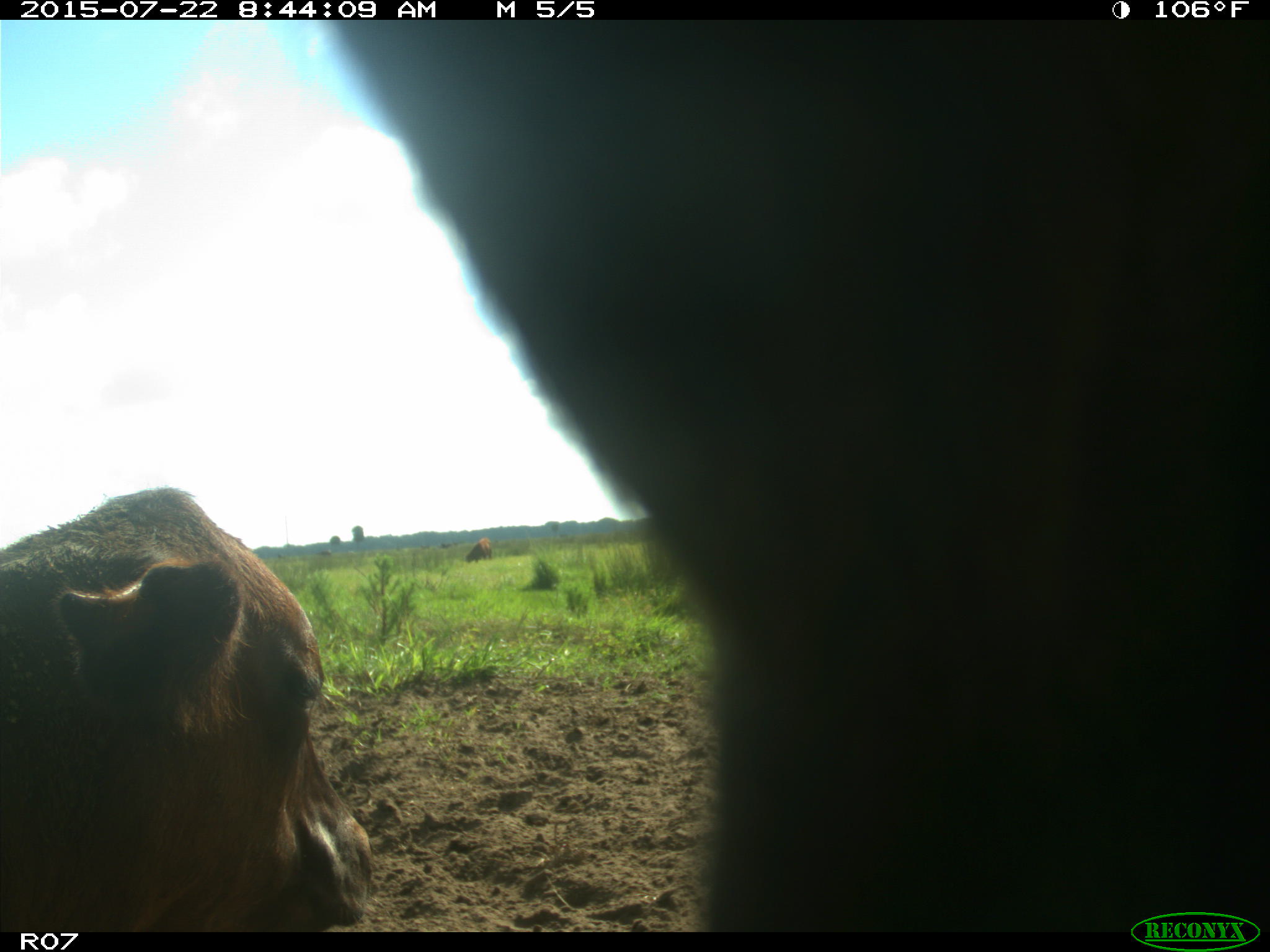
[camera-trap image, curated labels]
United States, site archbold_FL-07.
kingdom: Animalia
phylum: Chordata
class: Mammalia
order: Artiodactyla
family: Bovidae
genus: Bos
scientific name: Bos taurus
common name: domestic cow